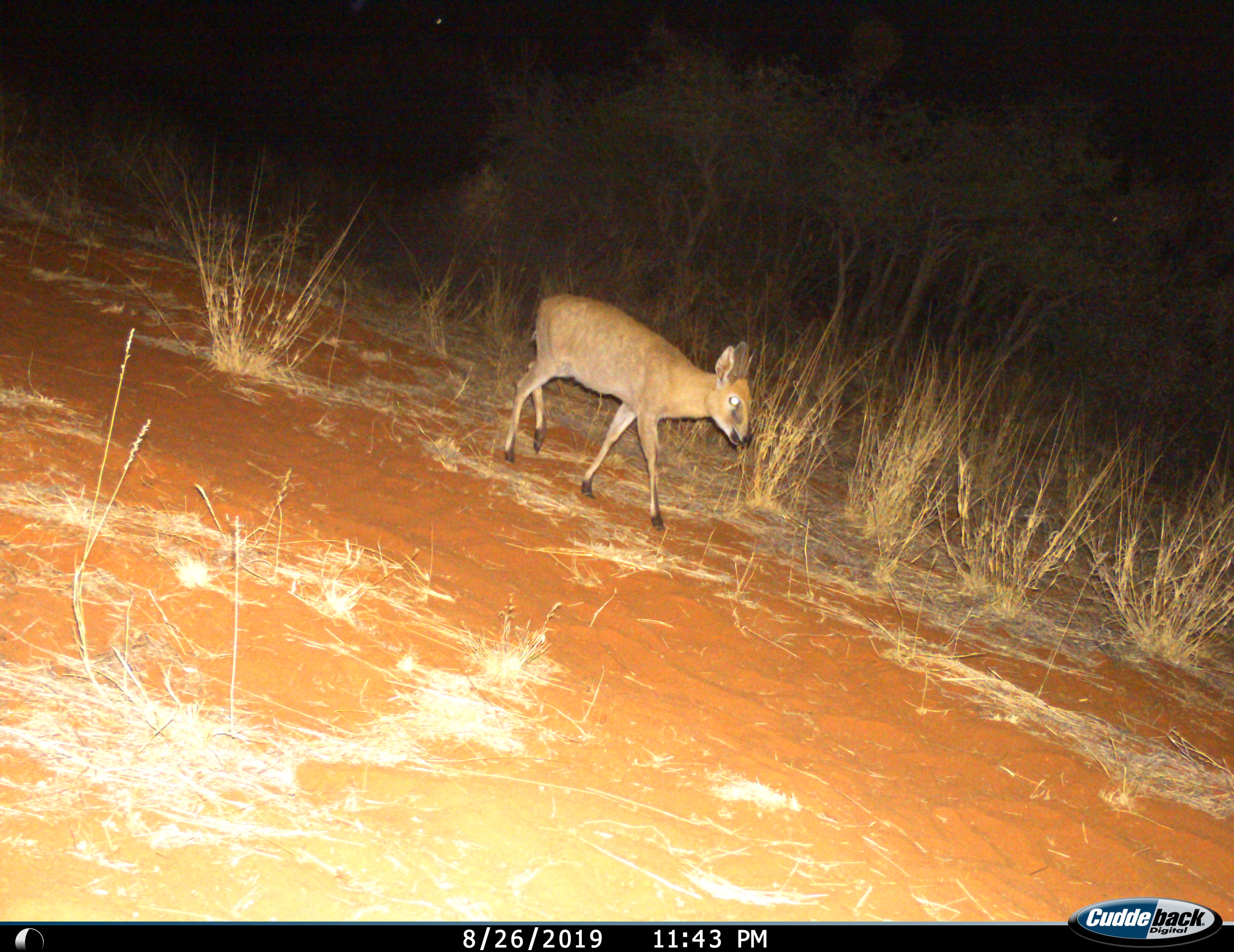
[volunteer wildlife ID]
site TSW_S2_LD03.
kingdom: Animalia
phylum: Chordata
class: Mammalia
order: Artiodactyla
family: Bovidae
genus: Oreotragus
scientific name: Oreotragus oreotragus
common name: klipspringer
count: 1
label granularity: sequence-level